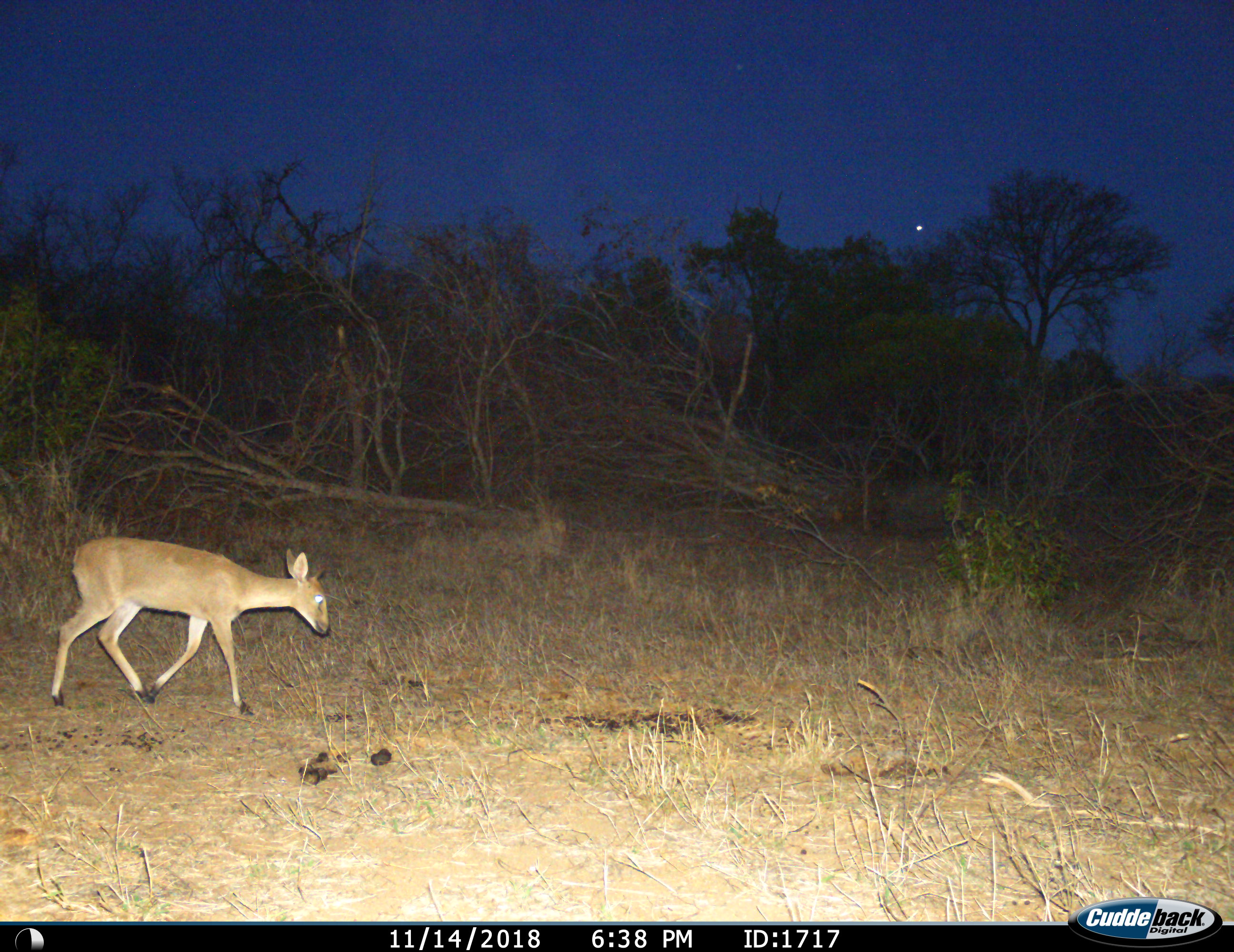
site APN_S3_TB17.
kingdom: Animalia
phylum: Chordata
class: Mammalia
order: Artiodactyla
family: Bovidae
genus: Sylvicapra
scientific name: Sylvicapra grimmia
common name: common duiker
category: duikercommongrey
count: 1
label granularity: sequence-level